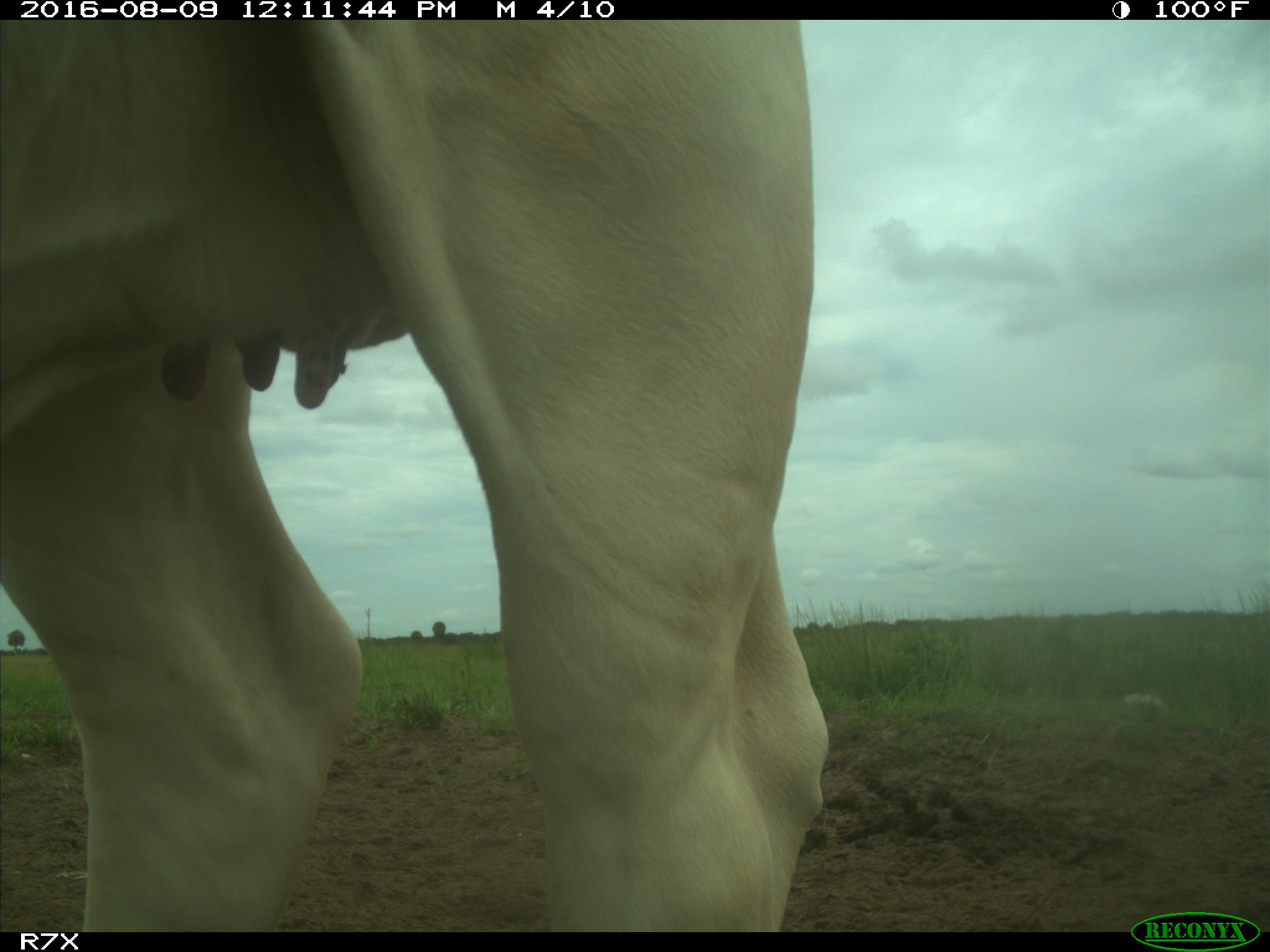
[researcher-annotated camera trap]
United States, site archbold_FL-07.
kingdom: Animalia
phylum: Chordata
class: Mammalia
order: Artiodactyla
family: Bovidae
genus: Bos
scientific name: Bos taurus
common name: domestic cow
Bos taurus (domestic cow).